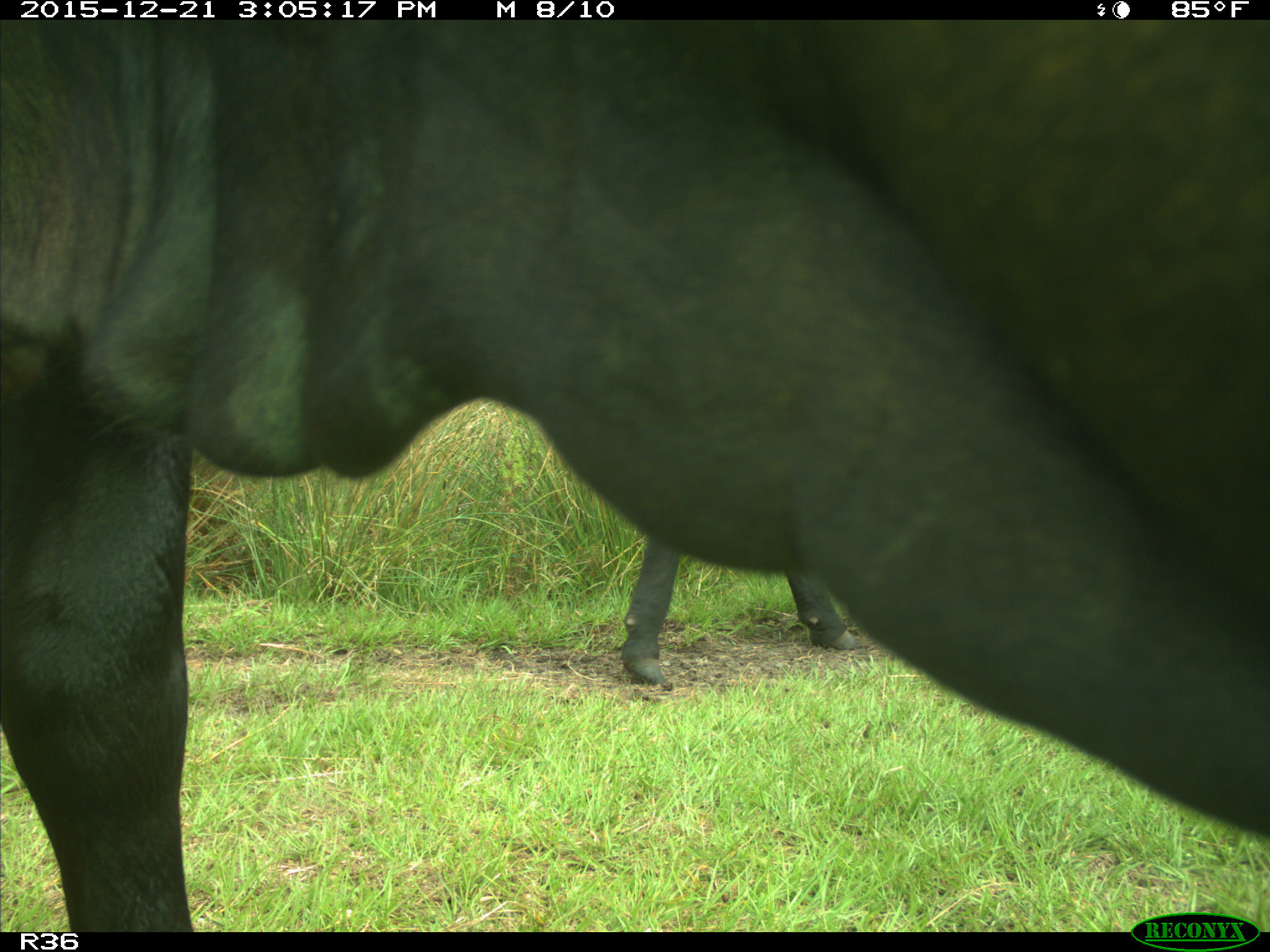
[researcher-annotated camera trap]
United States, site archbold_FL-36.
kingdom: Animalia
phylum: Chordata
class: Mammalia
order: Artiodactyla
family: Bovidae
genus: Bos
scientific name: Bos taurus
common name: domestic cow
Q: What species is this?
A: Bos taurus (domestic cow).